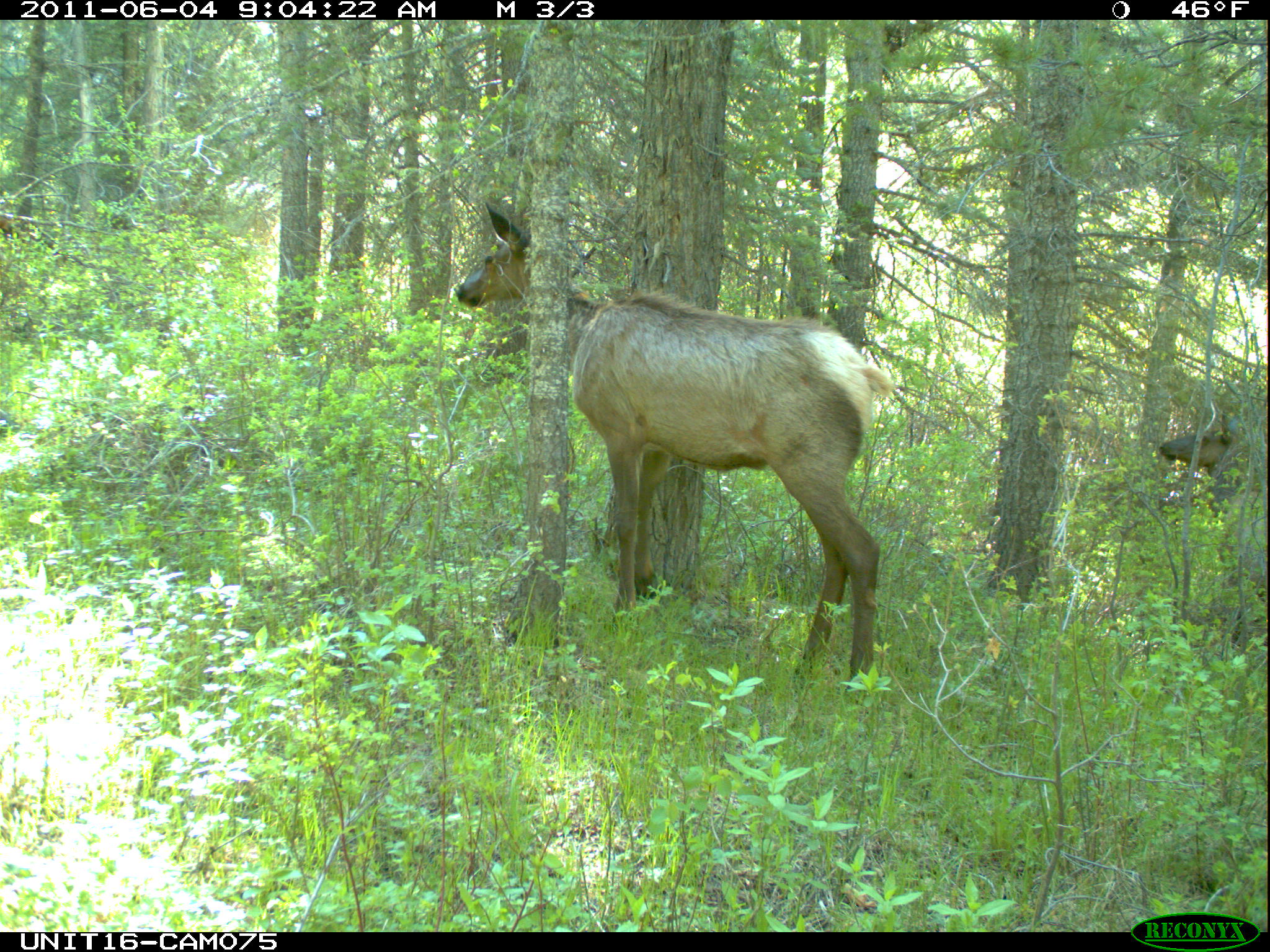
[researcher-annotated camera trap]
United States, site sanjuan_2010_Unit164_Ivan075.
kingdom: Animalia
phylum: Chordata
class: Mammalia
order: Artiodactyla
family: Cervidae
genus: Cervus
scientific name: Cervus elaphus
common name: red deer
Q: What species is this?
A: Cervus elaphus (red deer).